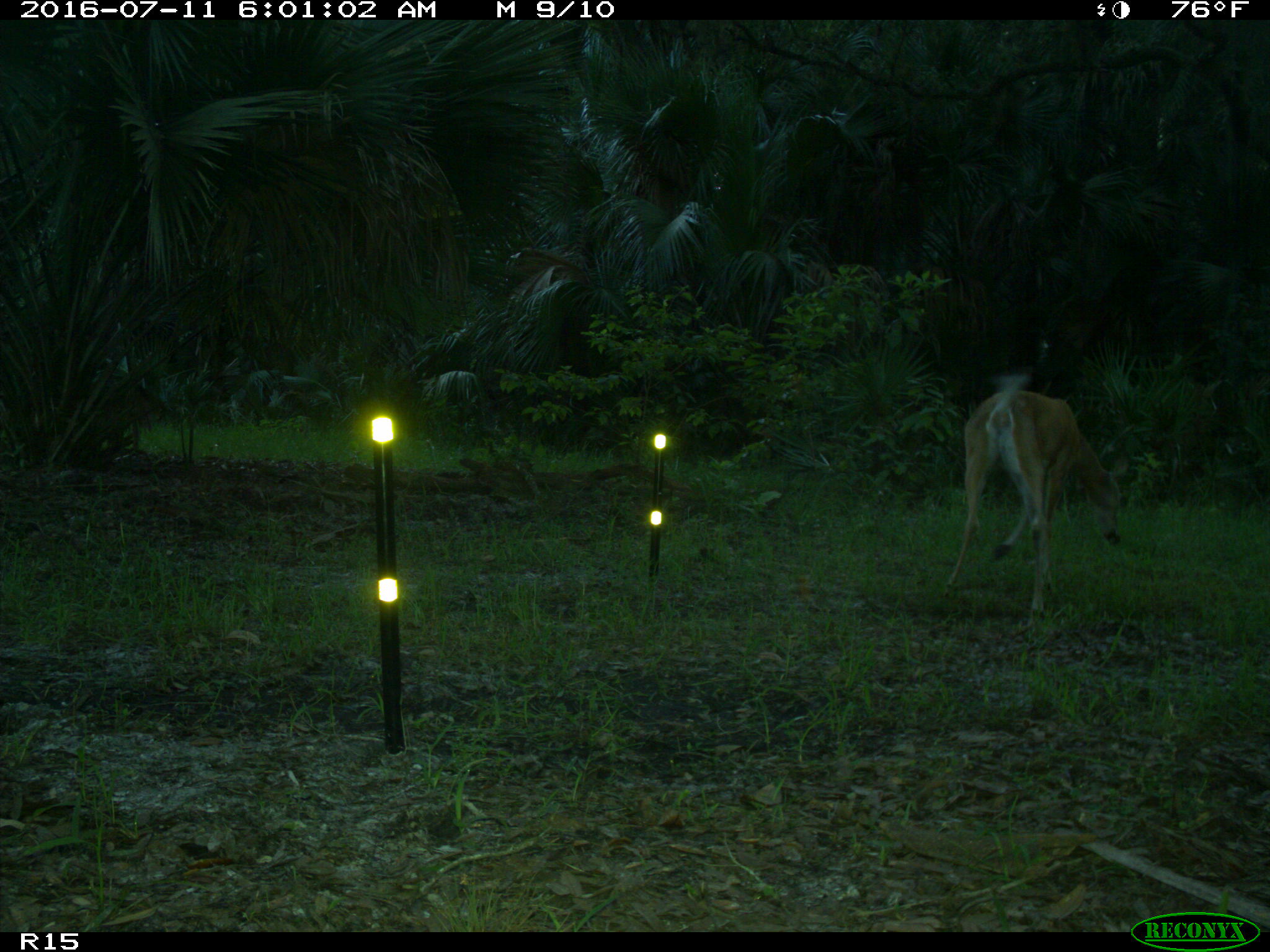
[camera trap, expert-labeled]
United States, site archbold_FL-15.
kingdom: Animalia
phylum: Chordata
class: Mammalia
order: Artiodactyla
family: Cervidae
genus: Odocoileus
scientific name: Odocoileus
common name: deer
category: unidentified deer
Unidentified deer (deer) (Odocoileus).